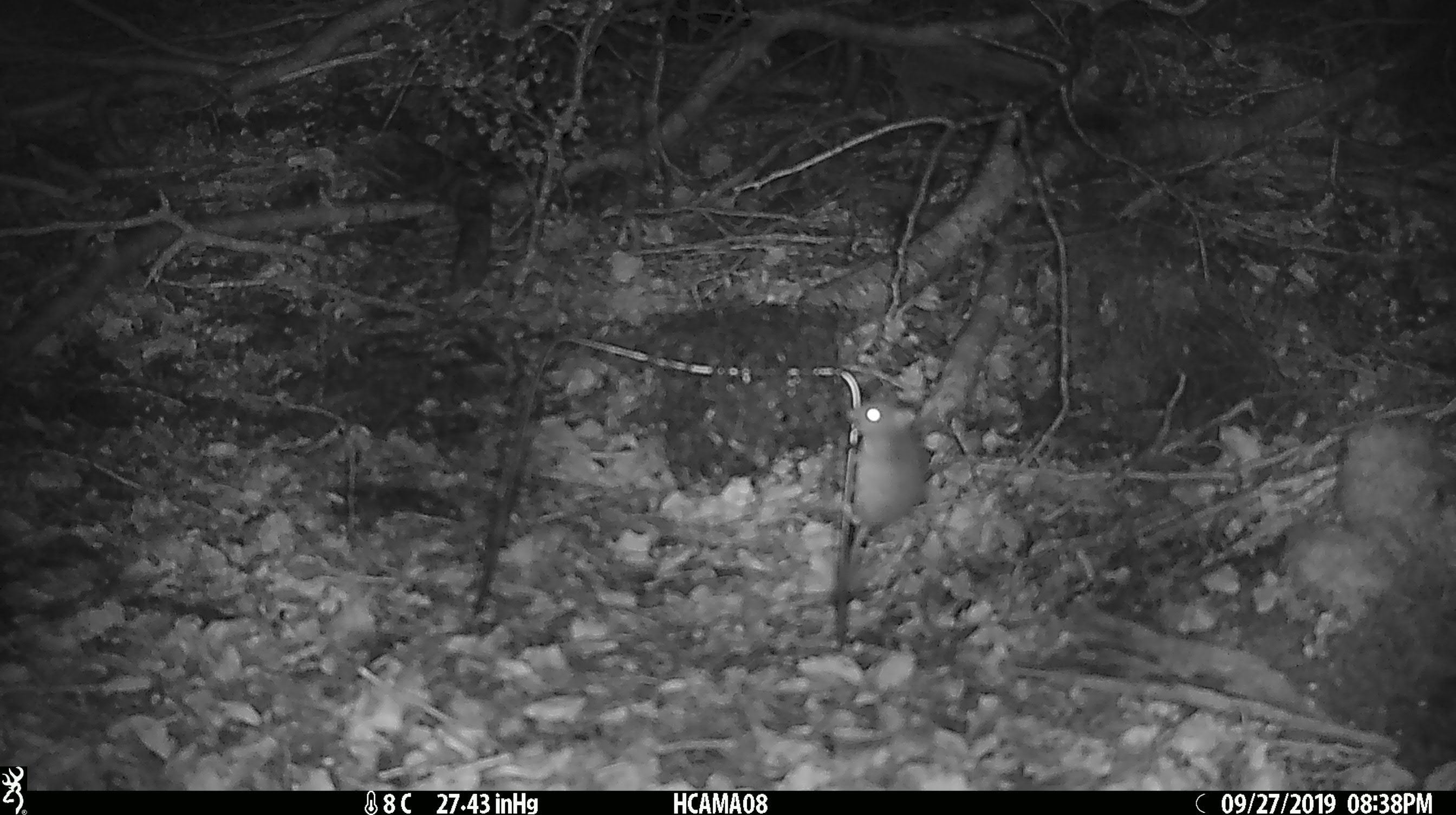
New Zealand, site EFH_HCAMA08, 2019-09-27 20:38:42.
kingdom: Animalia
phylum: Chordata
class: Mammalia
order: Rodentia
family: Muridae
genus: Mus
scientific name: Mus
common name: mouse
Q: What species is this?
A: Mouse (Mus).